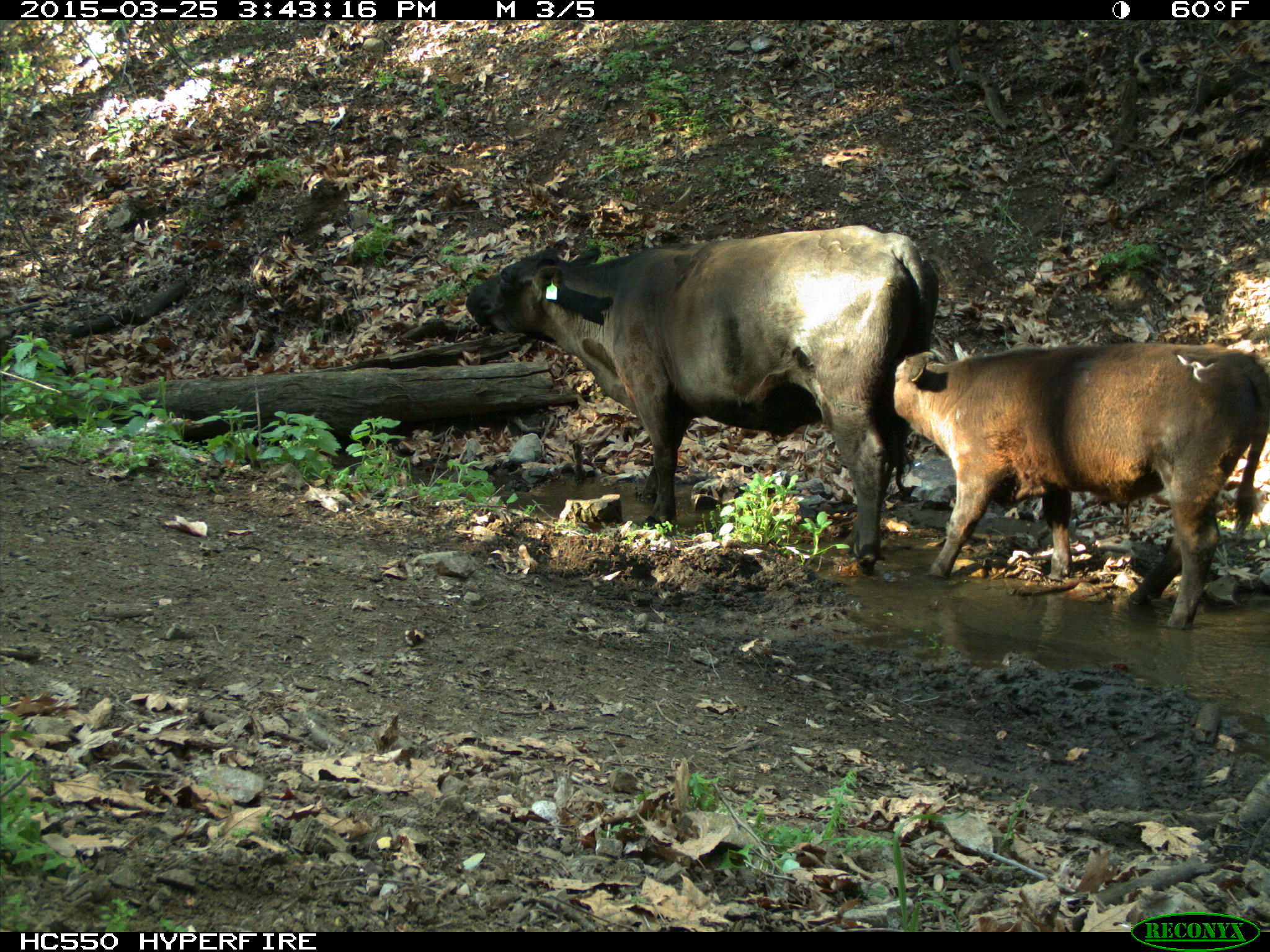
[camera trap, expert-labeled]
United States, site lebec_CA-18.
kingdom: Animalia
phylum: Chordata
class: Mammalia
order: Artiodactyla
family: Bovidae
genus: Bos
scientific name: Bos taurus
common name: domestic cow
Bos taurus (domestic cow).